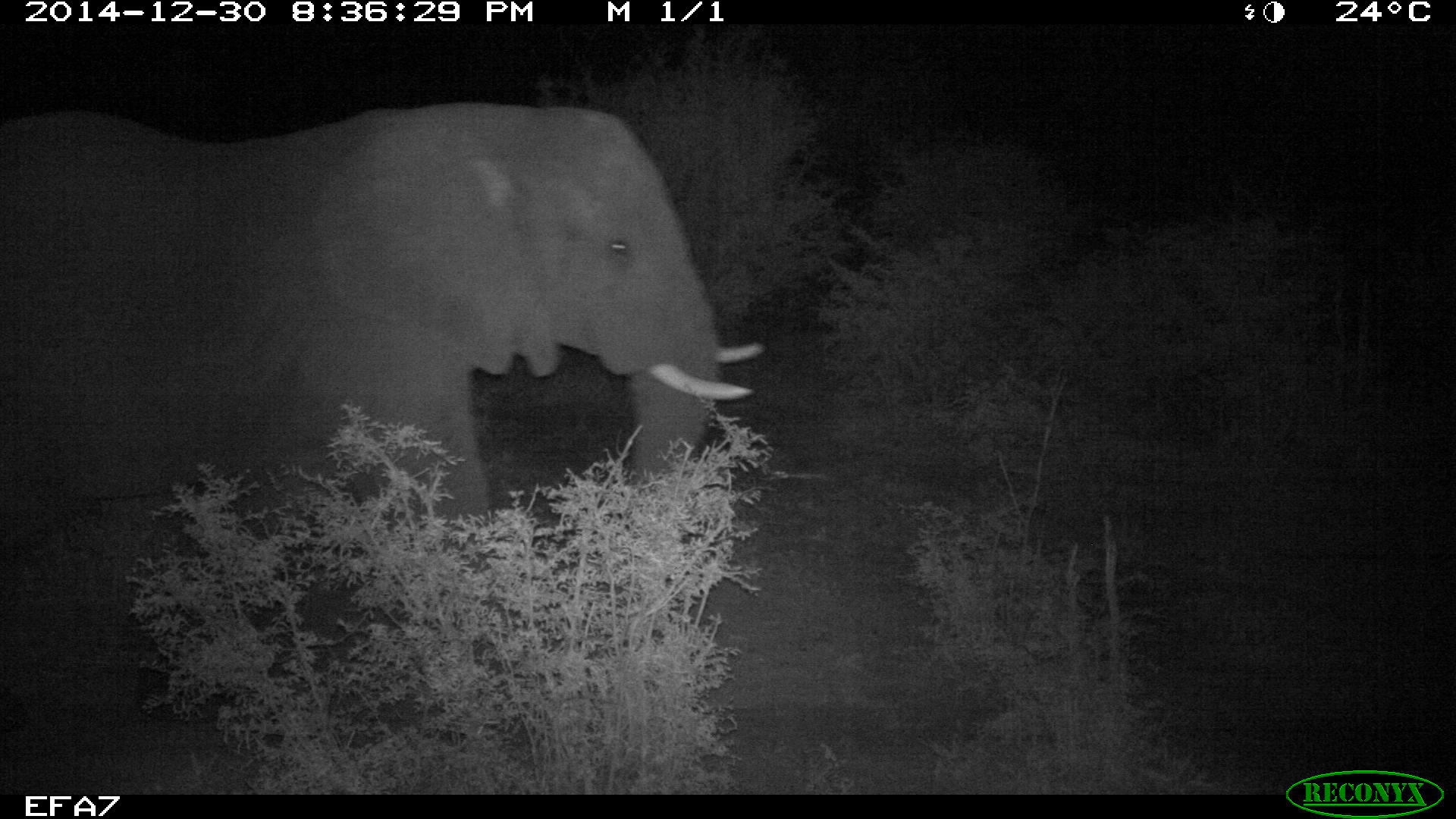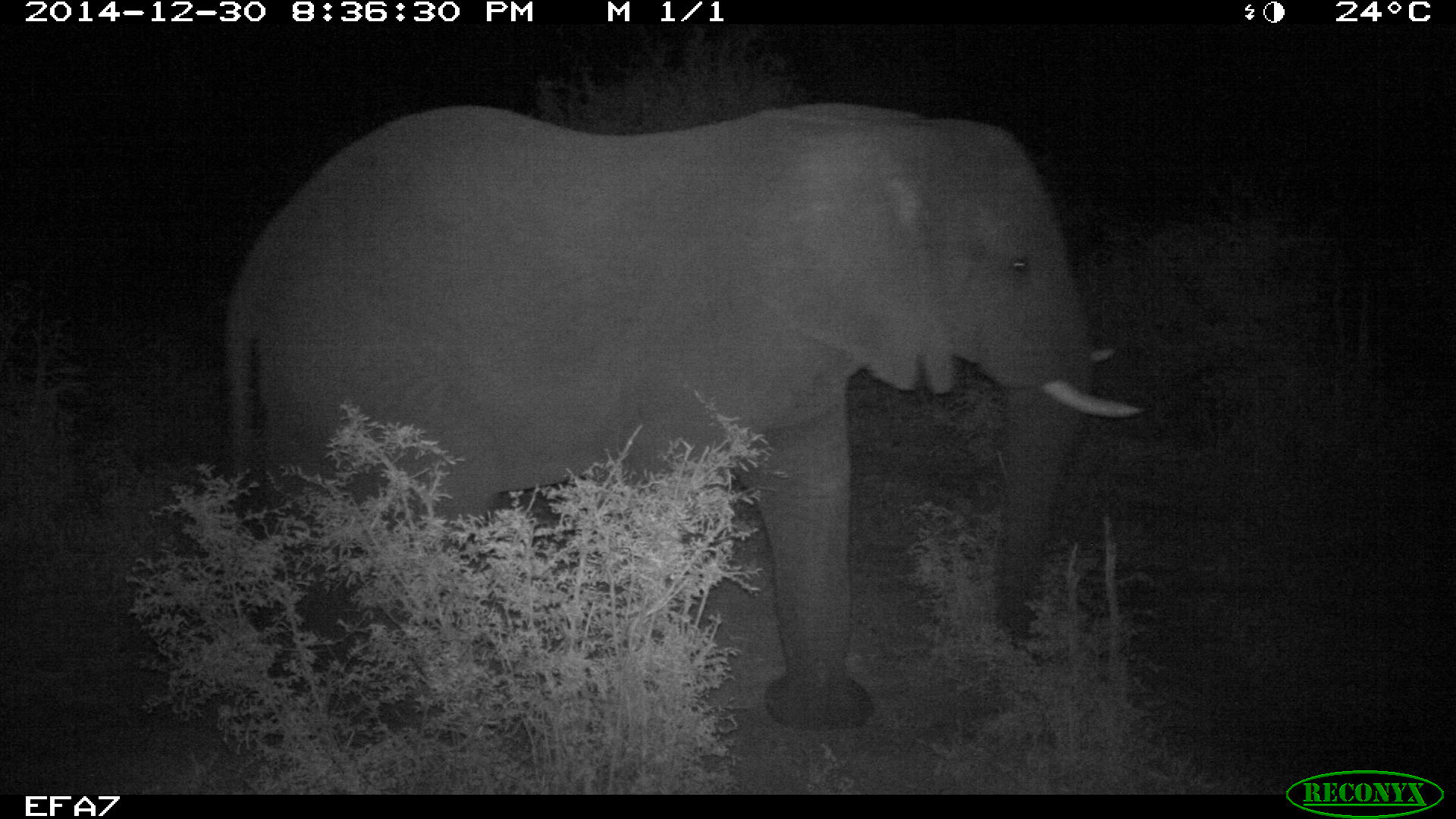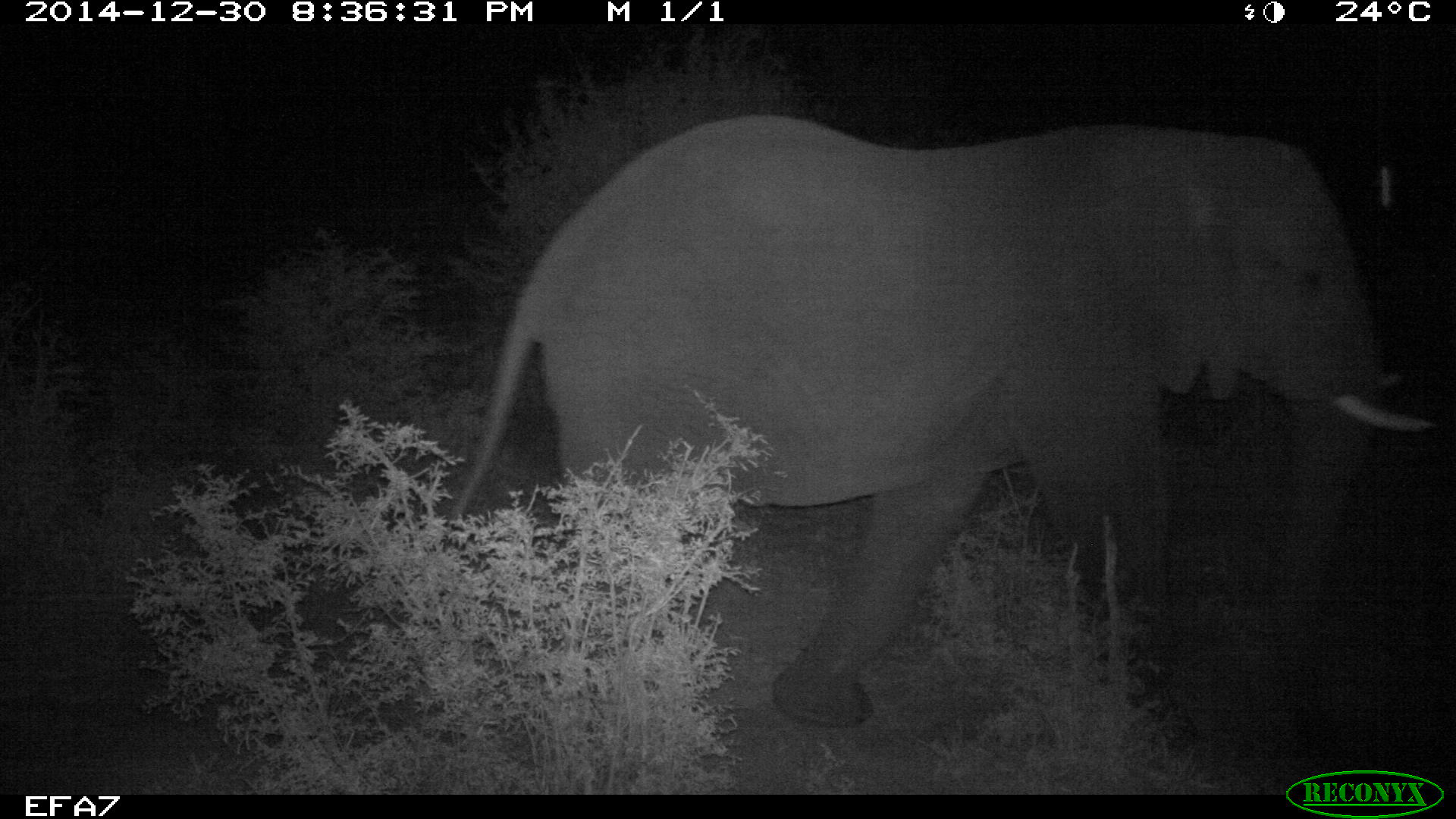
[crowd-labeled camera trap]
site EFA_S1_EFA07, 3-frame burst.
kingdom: Animalia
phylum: Chordata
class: Mammalia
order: Proboscidea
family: Elephantidae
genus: Loxodonta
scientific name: Loxodonta africana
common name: african bush elephant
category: elephant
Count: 1.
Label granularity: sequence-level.